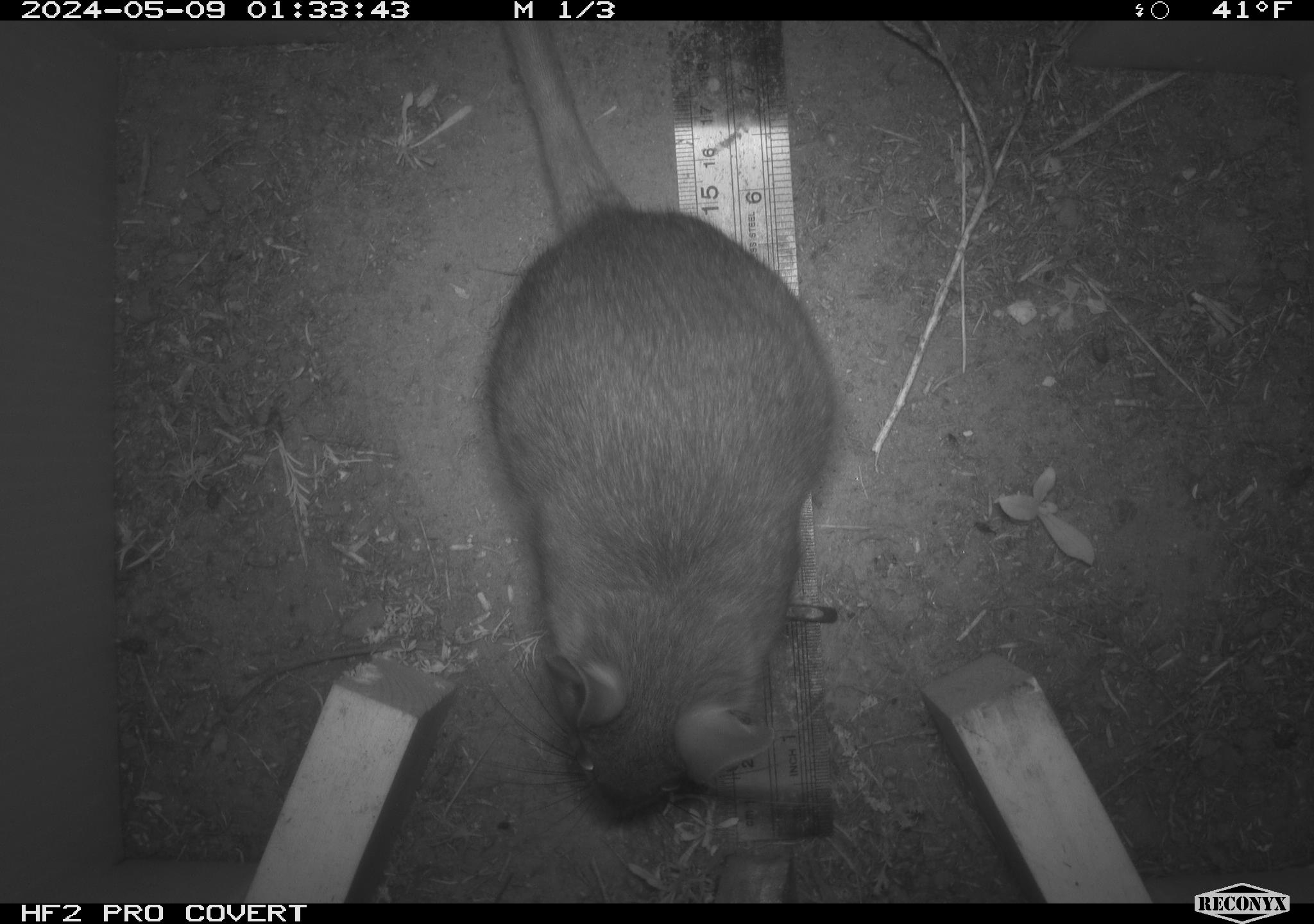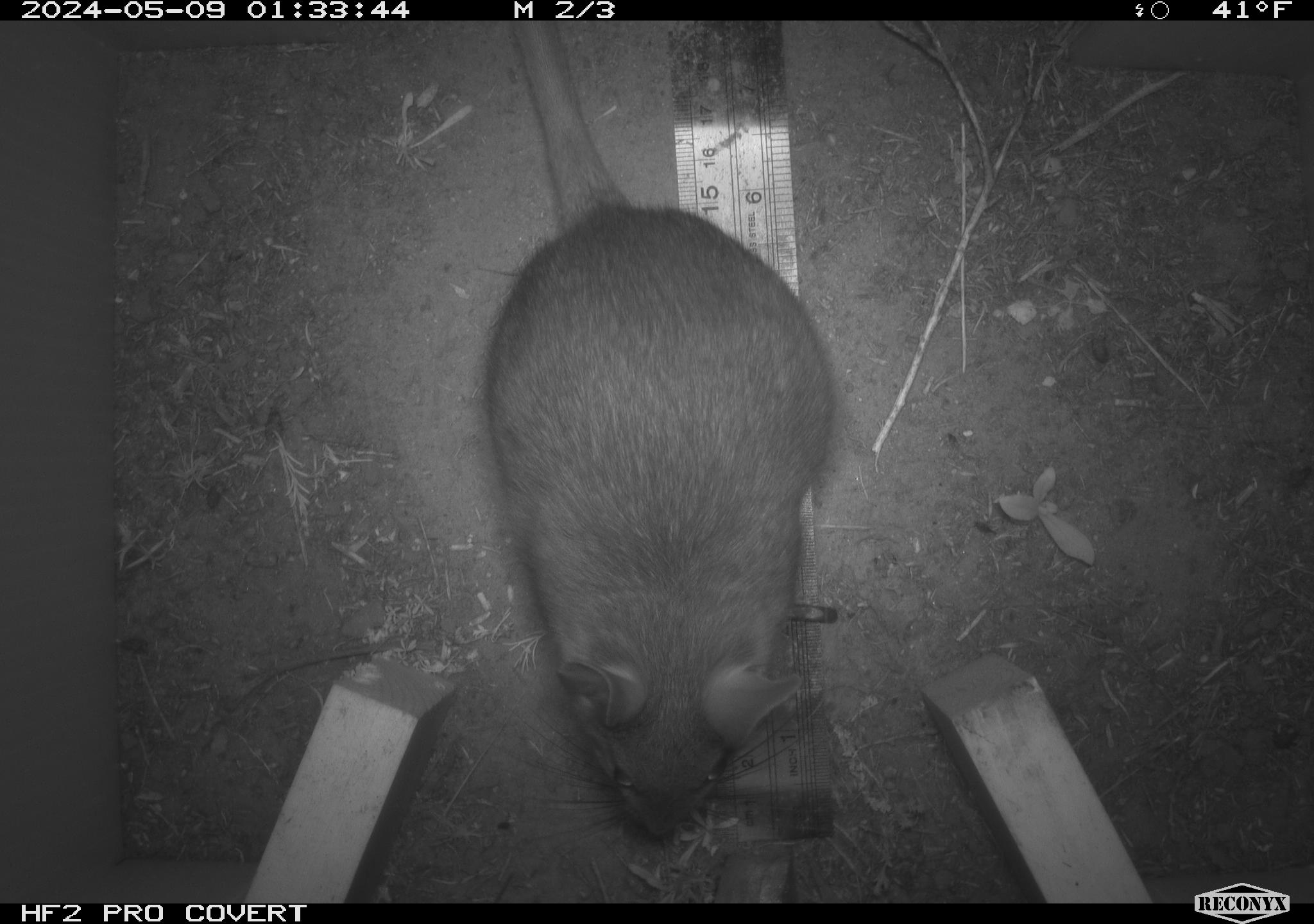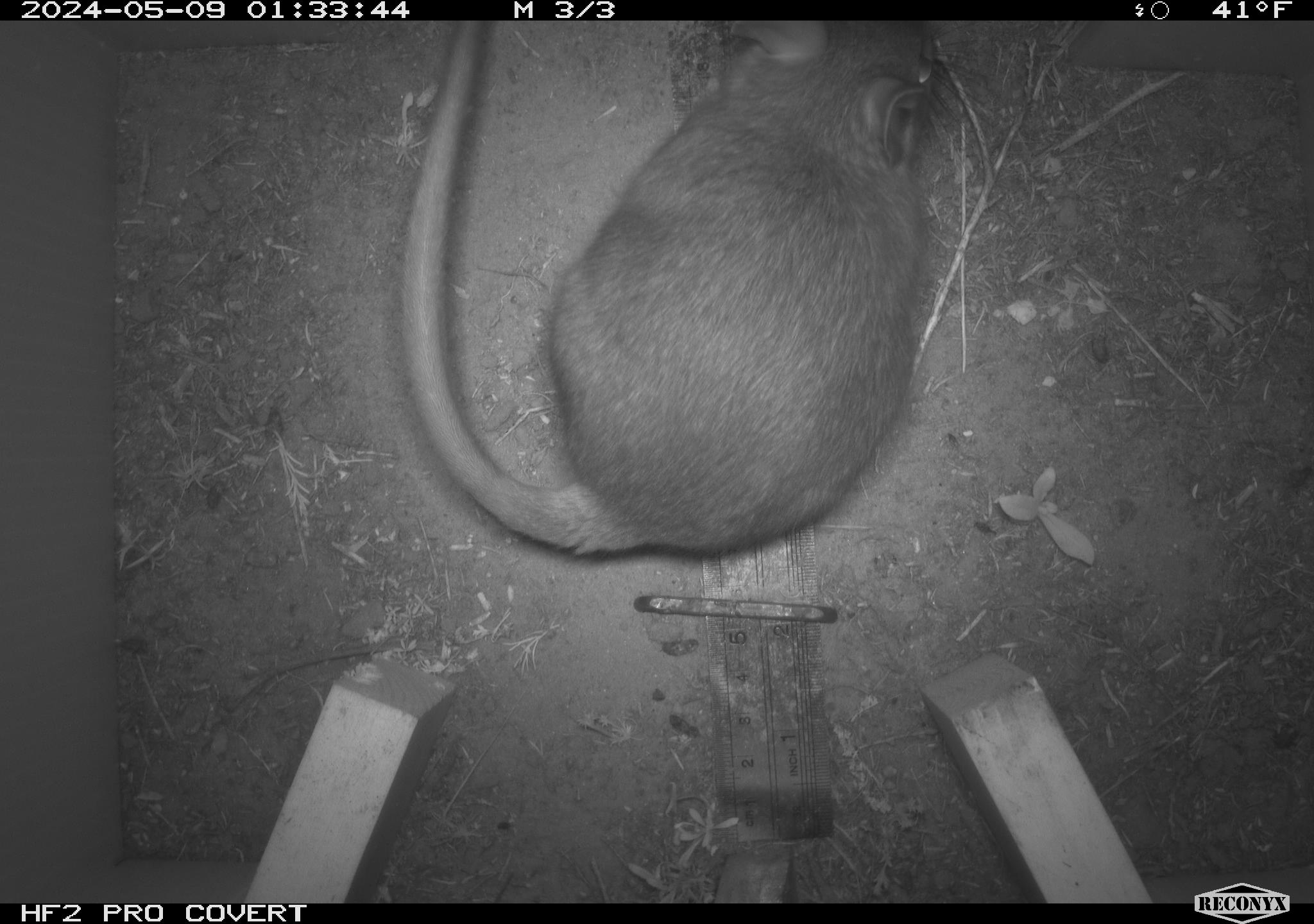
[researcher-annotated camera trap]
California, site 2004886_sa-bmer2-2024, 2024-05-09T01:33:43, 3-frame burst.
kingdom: Animalia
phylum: Chordata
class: Mammalia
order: Rodentia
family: Muridae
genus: Rattus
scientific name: Rattus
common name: rat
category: rattus species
Rattus species (rat) (Rattus).